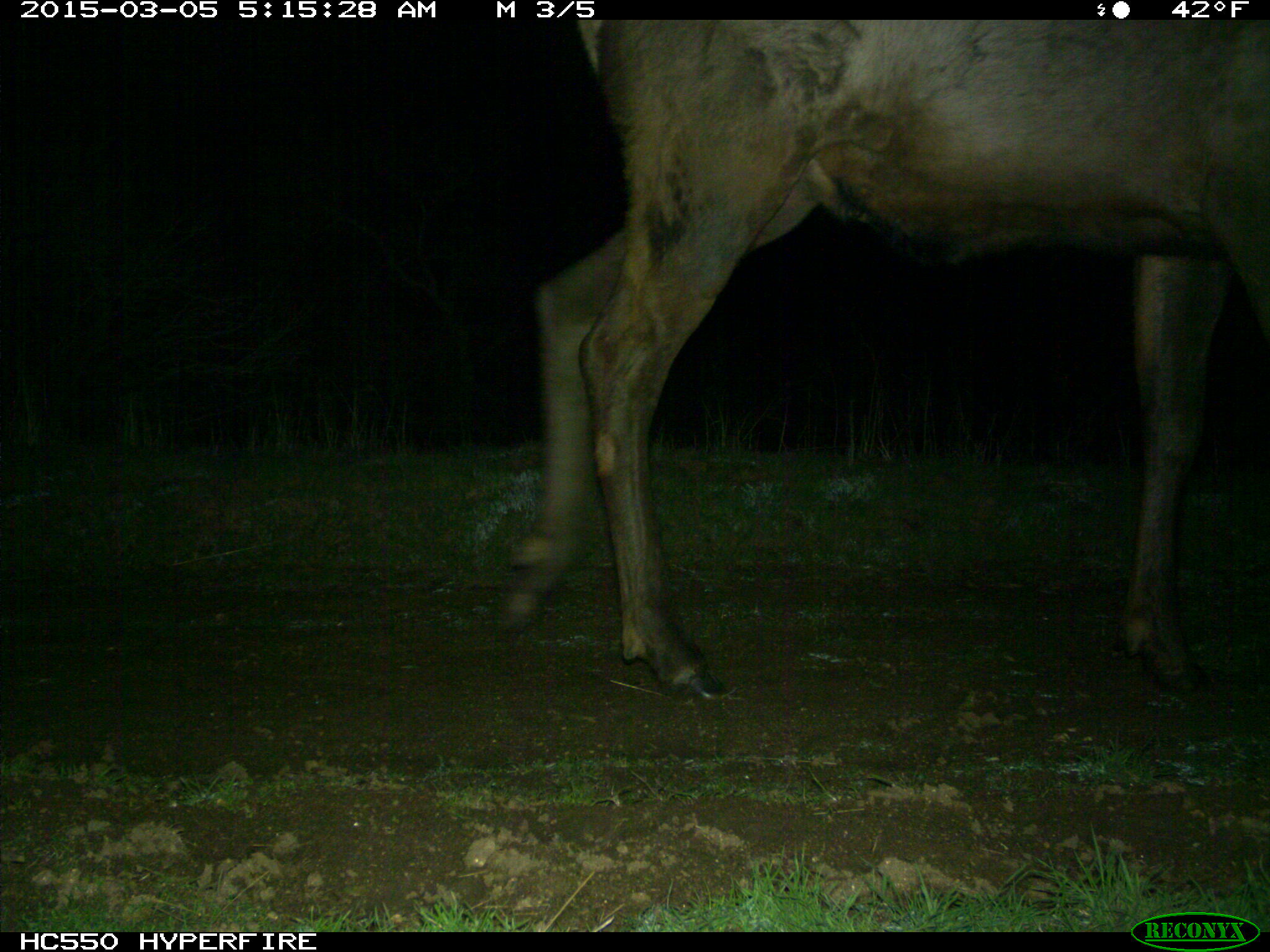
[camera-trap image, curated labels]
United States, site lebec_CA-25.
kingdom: Animalia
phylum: Chordata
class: Mammalia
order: Artiodactyla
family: Cervidae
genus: Cervus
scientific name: Cervus canadensis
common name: elk